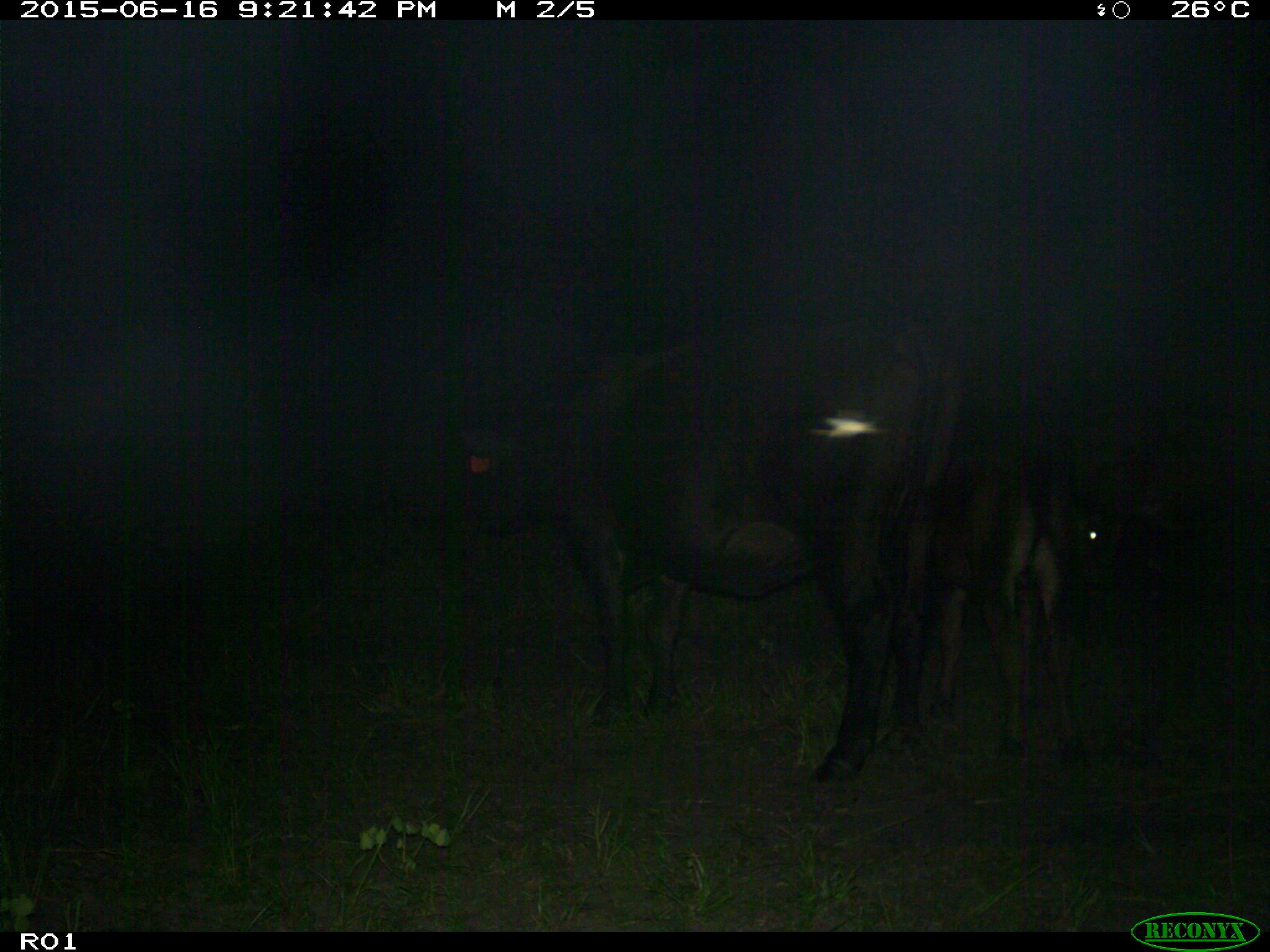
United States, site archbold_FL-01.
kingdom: Animalia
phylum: Chordata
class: Mammalia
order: Artiodactyla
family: Bovidae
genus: Bos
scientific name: Bos taurus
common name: domestic cow